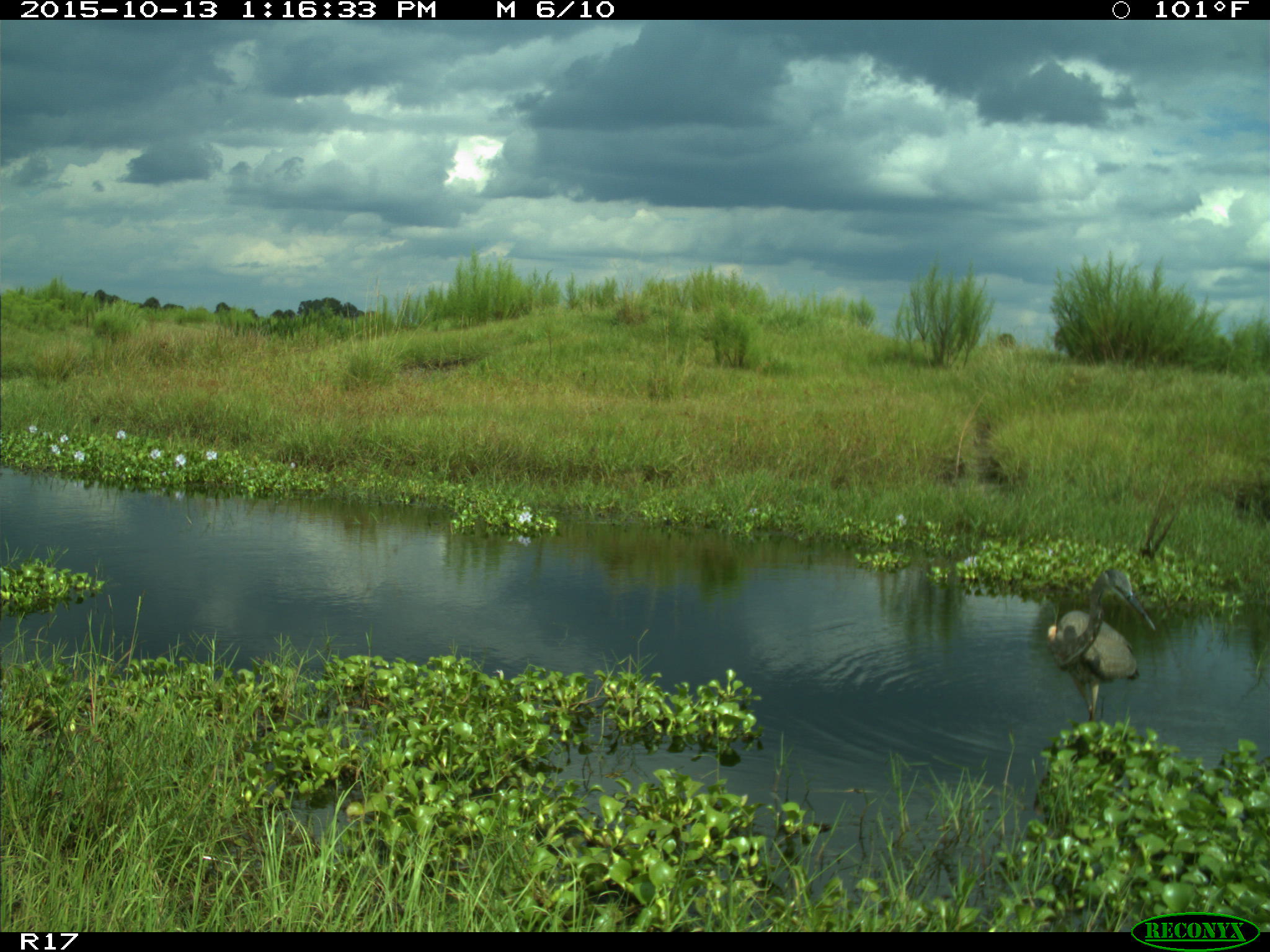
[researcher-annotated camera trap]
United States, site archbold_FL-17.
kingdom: Animalia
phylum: Chordata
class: Aves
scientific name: Aves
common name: birds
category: unidentified bird